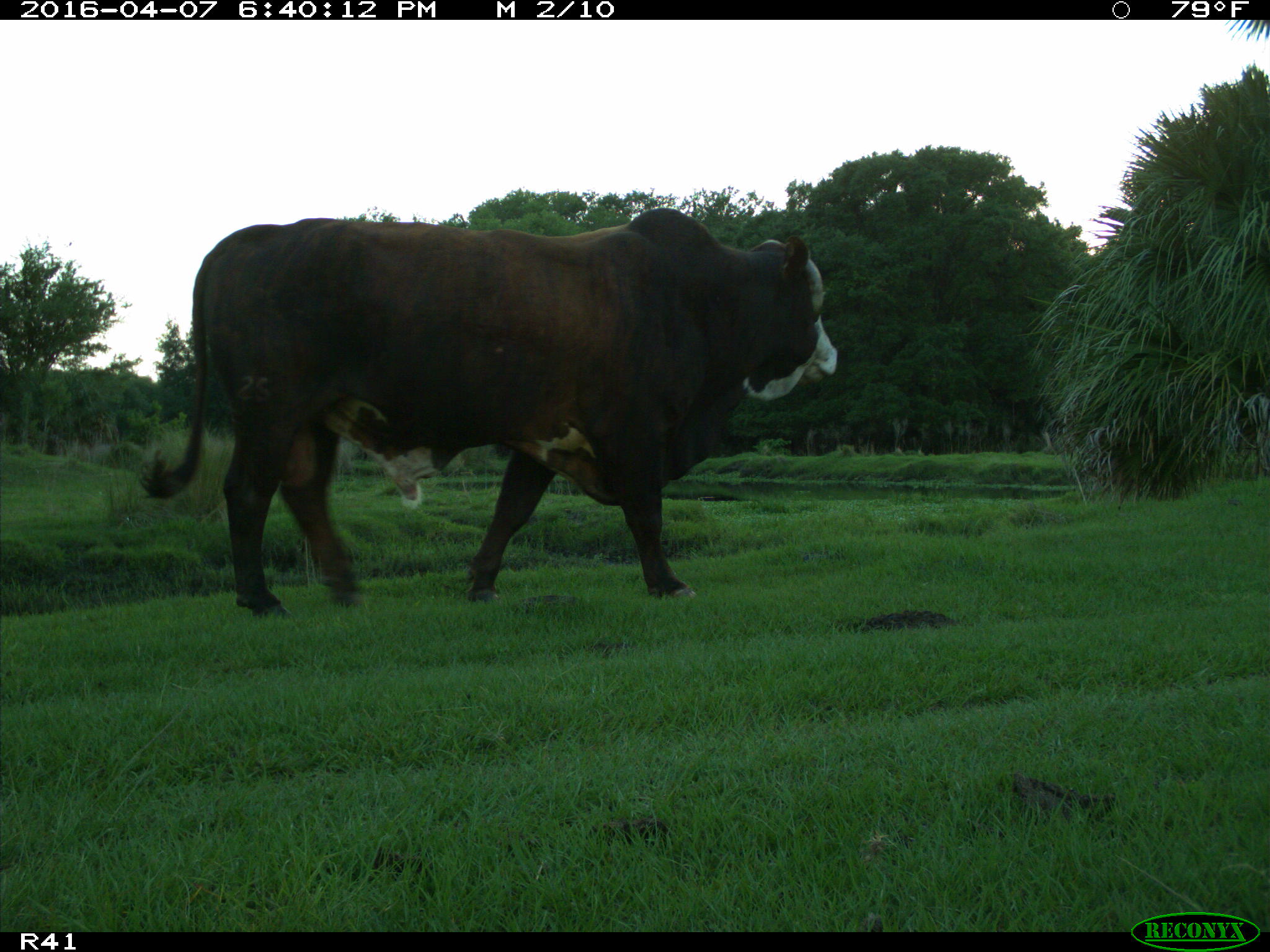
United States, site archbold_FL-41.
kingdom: Animalia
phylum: Chordata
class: Mammalia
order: Artiodactyla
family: Bovidae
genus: Bos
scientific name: Bos taurus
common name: domestic cow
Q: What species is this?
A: Bos taurus (domestic cow).